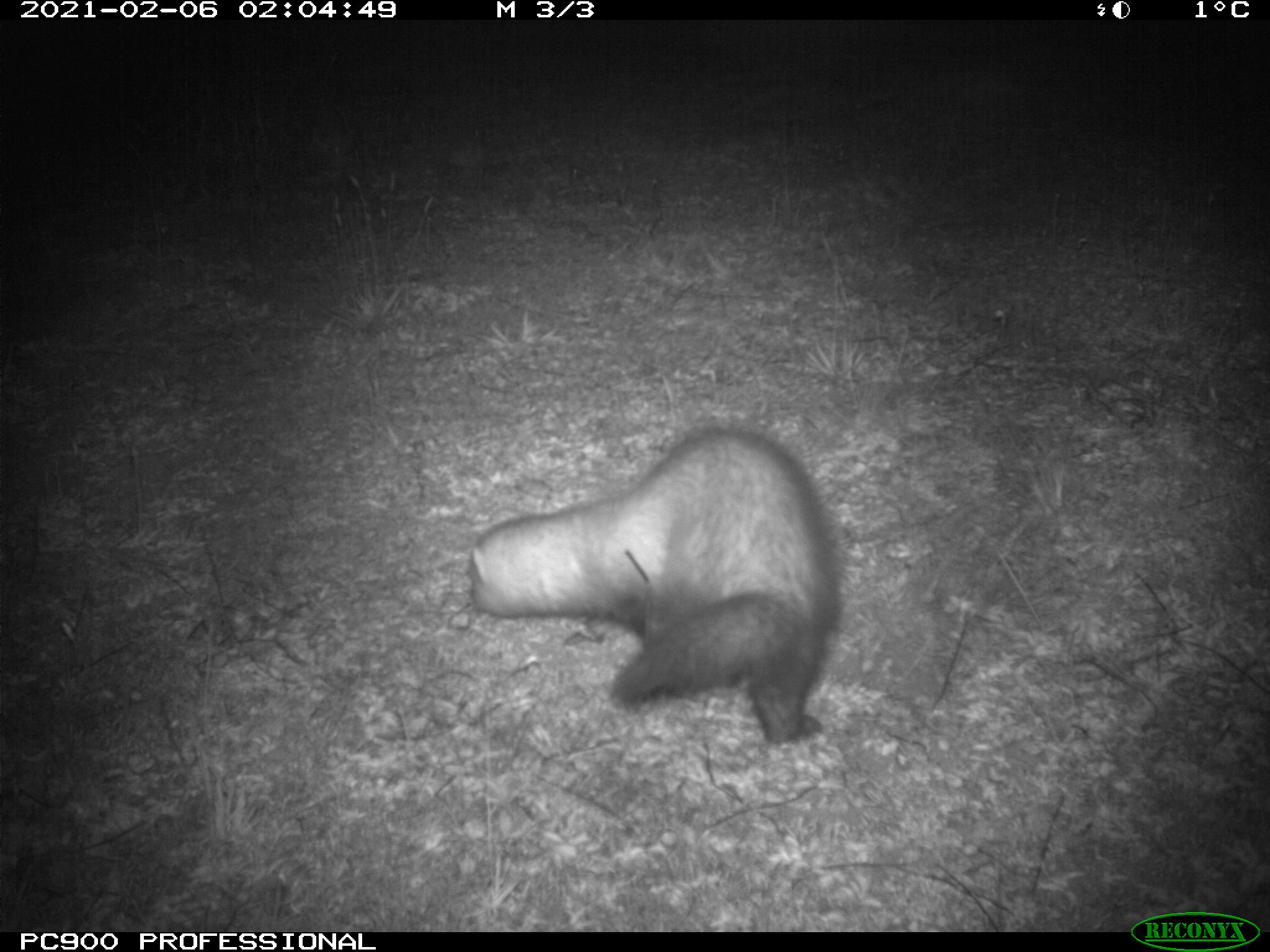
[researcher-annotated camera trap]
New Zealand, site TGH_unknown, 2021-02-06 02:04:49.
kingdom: Animalia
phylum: Chordata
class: Mammalia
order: Carnivora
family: Mustelidae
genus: Mustela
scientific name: Mustela furo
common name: ferret